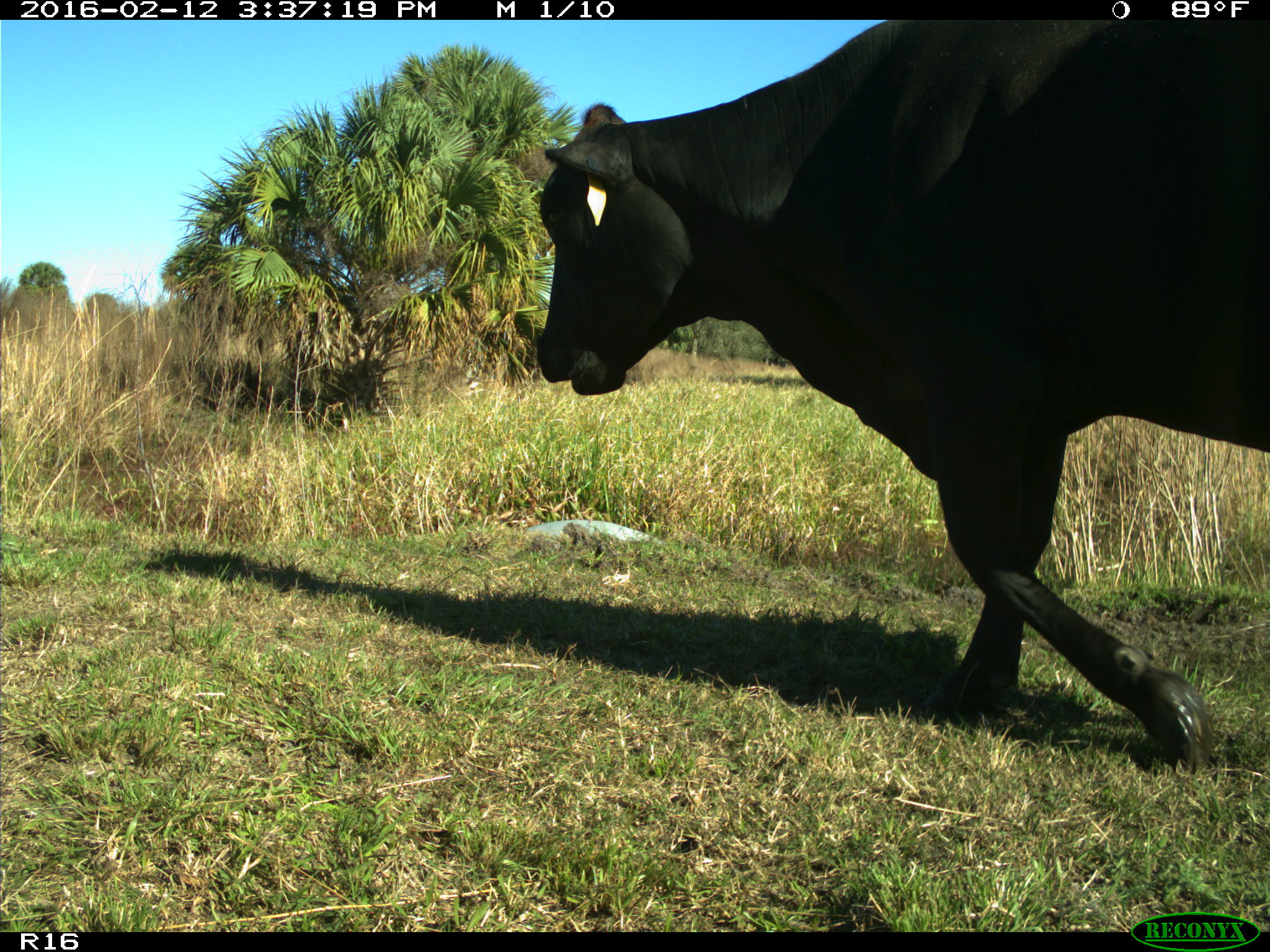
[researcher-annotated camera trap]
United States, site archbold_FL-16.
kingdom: Animalia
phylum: Chordata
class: Mammalia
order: Artiodactyla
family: Bovidae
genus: Bos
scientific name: Bos taurus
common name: domestic cow